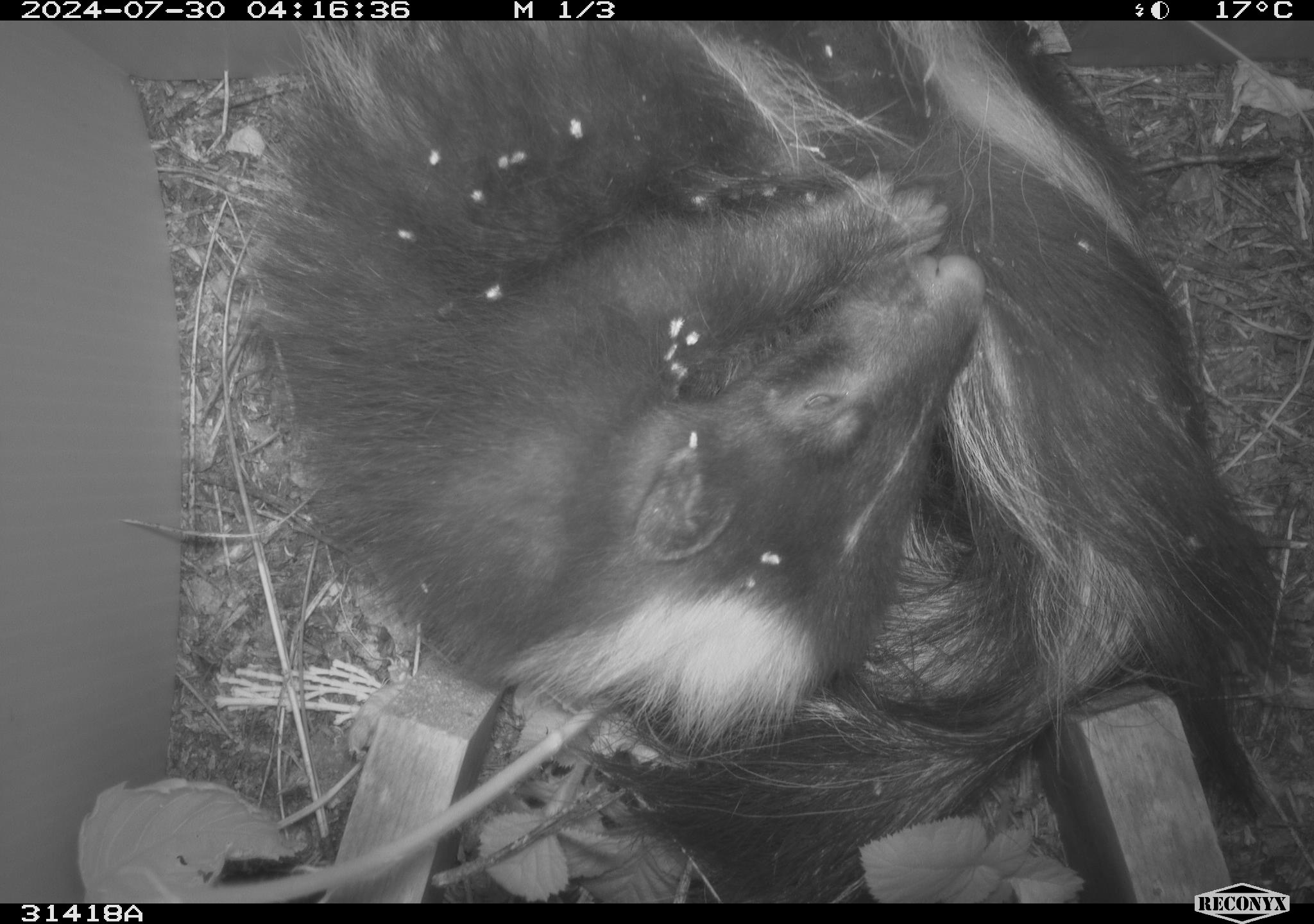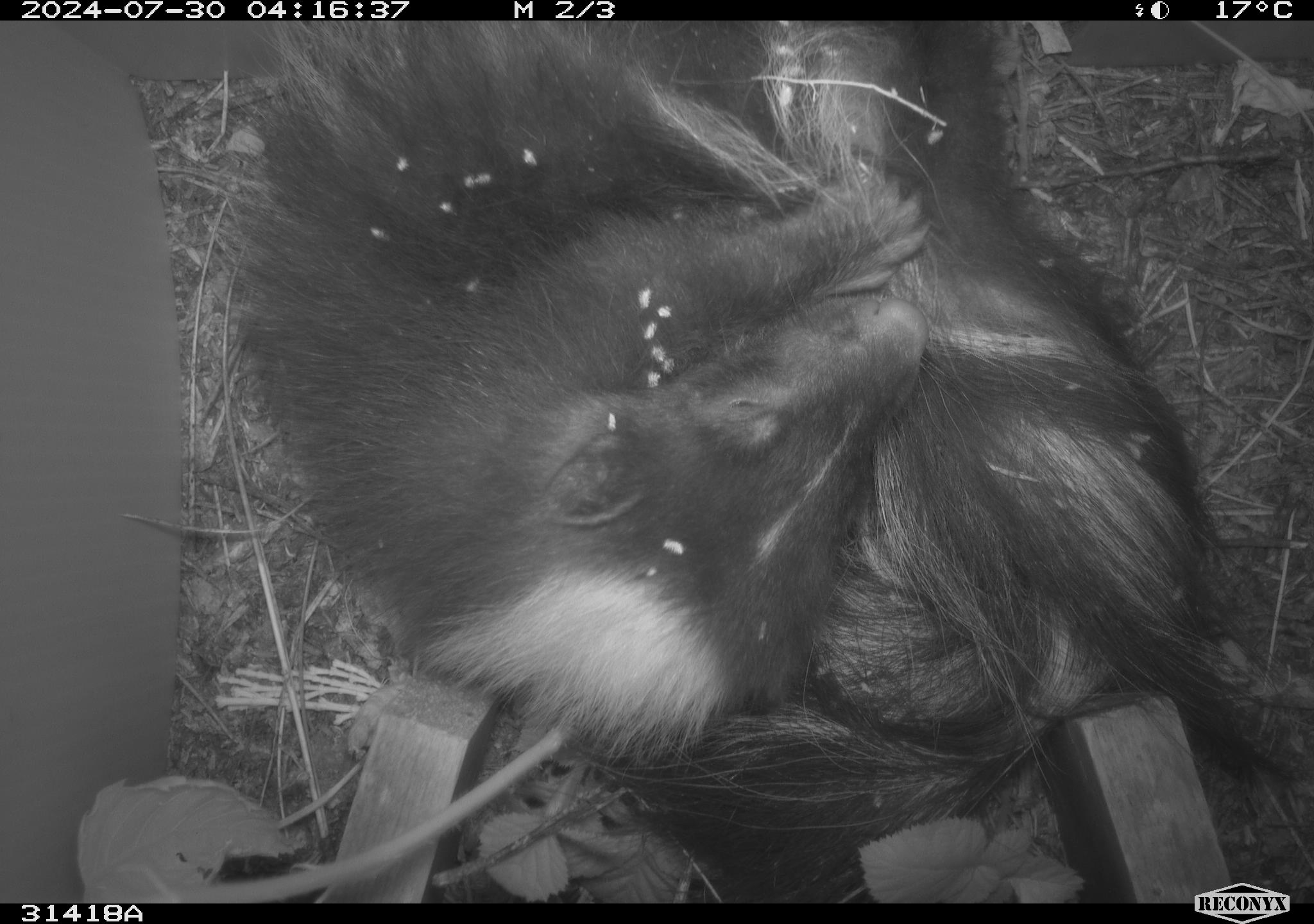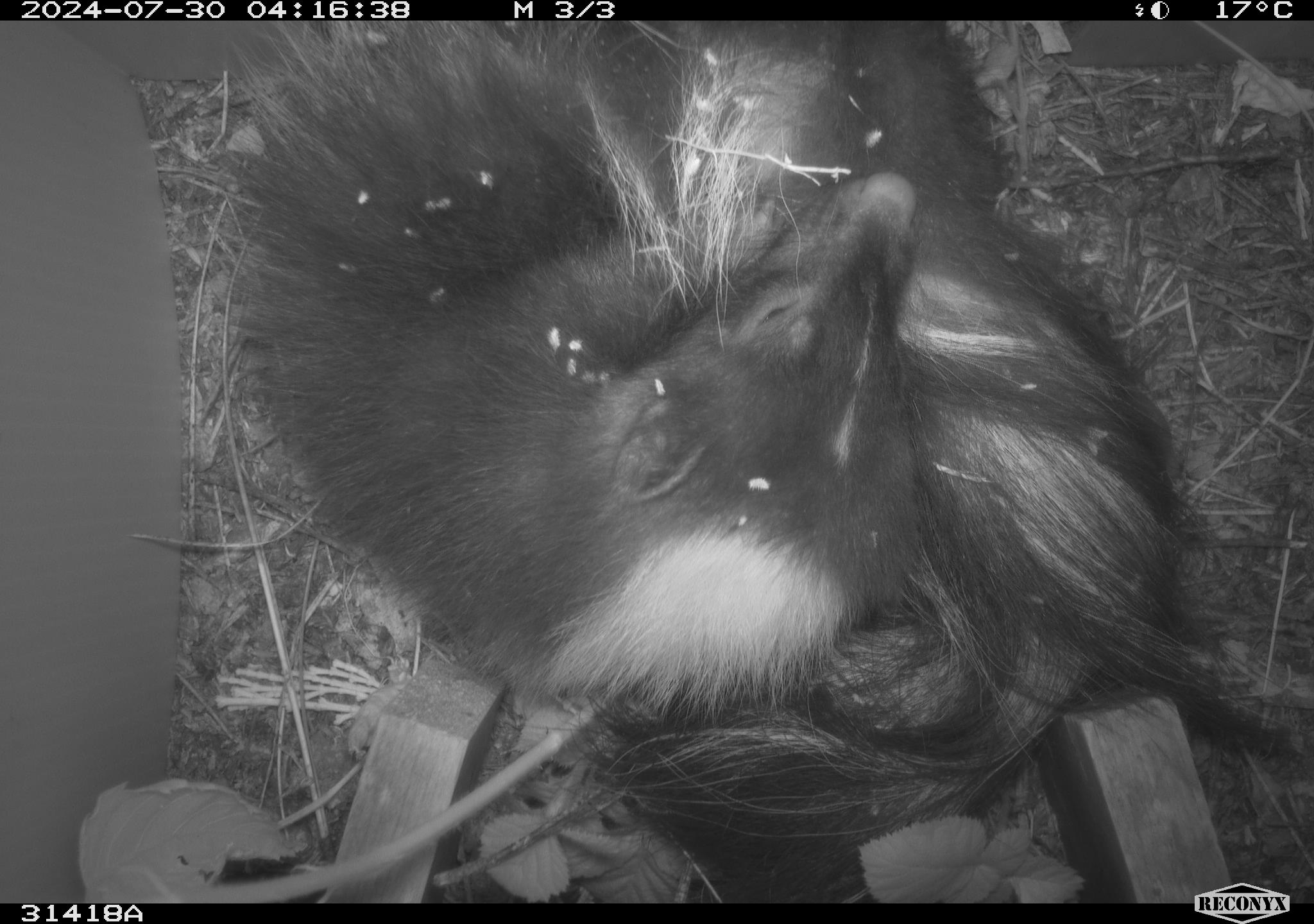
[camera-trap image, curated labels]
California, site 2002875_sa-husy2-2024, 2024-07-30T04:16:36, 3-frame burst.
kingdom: Animalia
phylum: Chordata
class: Mammalia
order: Carnivora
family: Mephitidae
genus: Mephitis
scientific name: Mephitis mephitis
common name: striped skunk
Striped skunk (Mephitis mephitis).